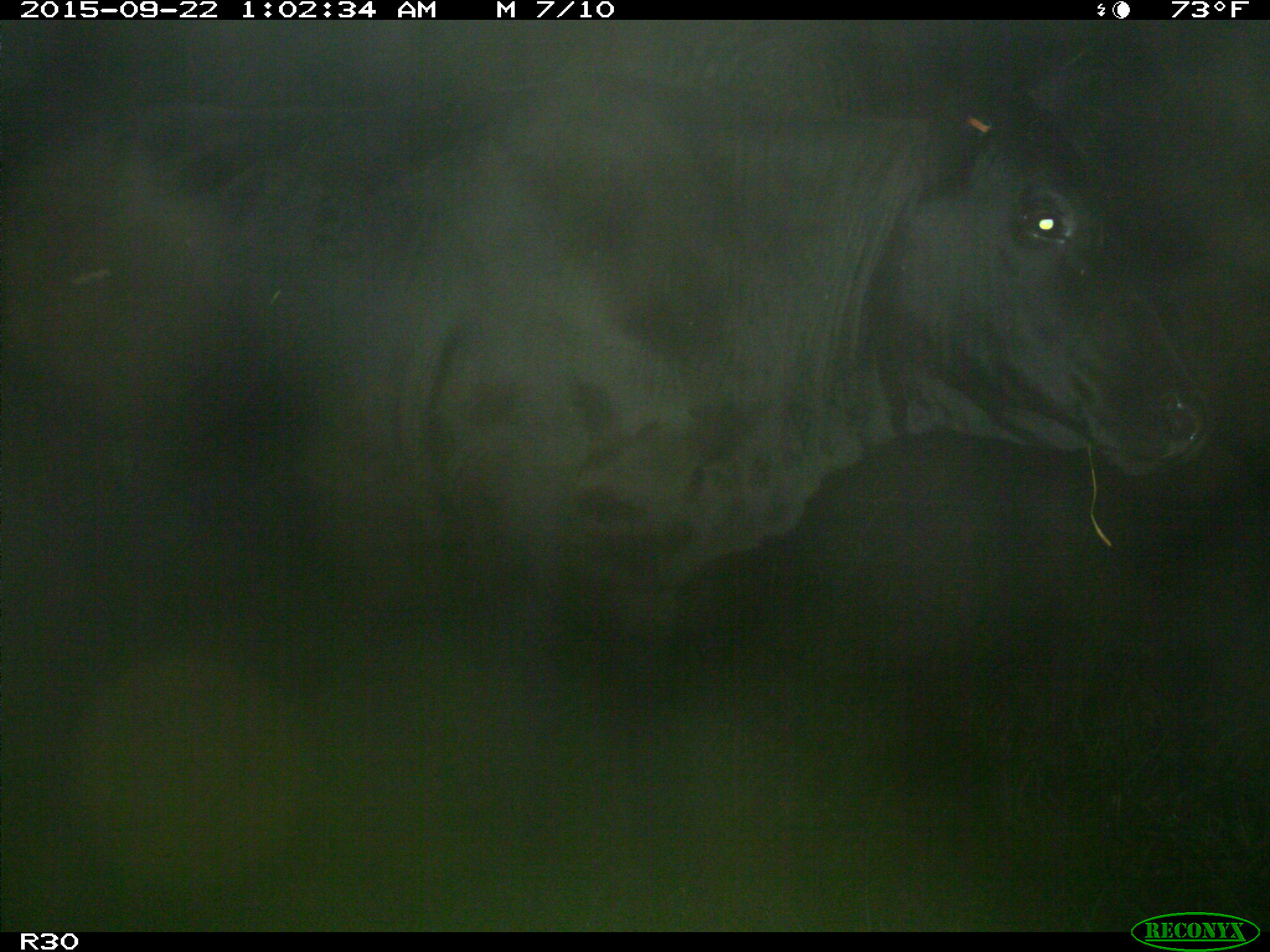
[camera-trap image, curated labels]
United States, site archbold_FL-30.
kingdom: Animalia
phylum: Chordata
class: Mammalia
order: Artiodactyla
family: Bovidae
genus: Bos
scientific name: Bos taurus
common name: domestic cow